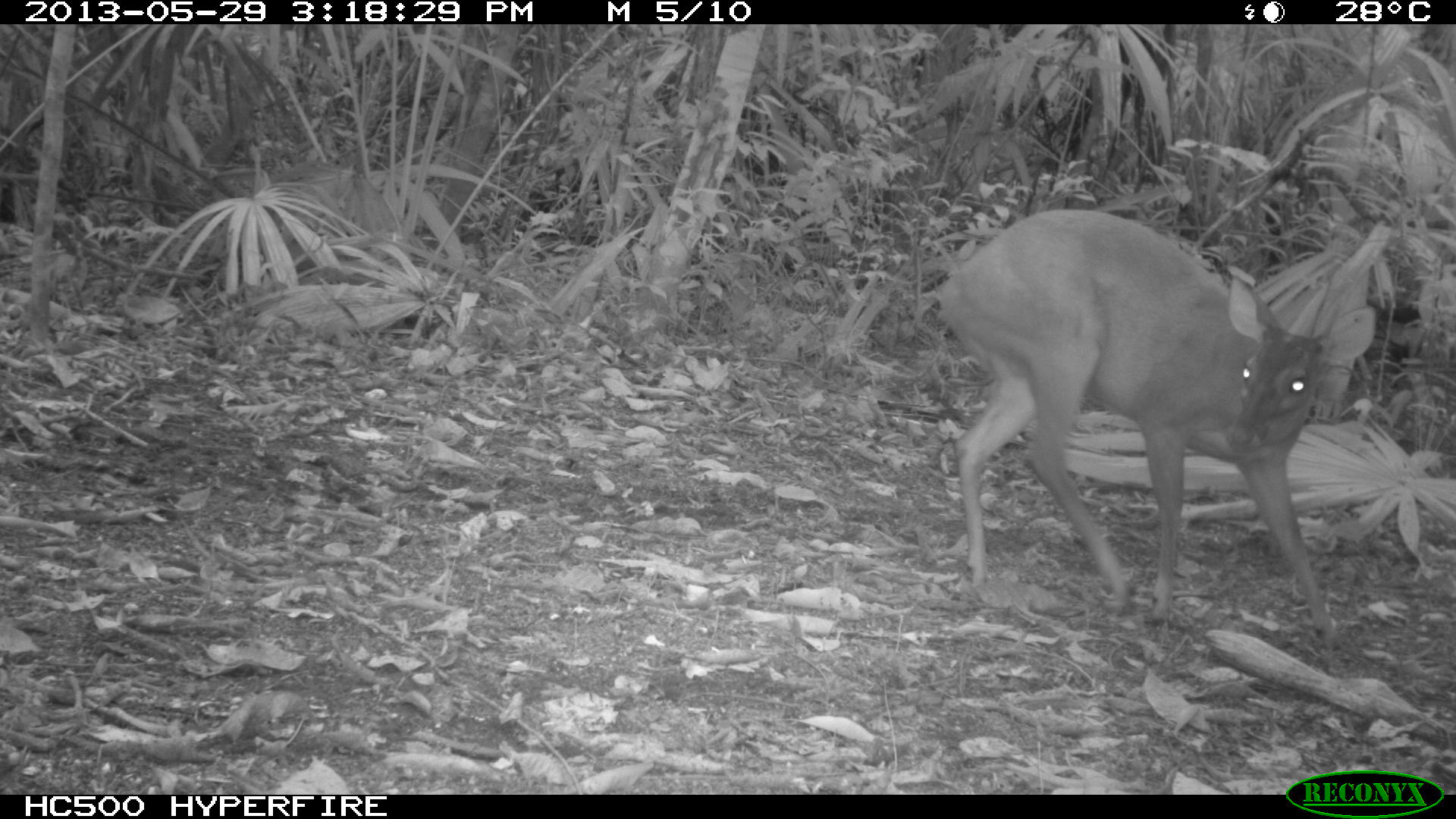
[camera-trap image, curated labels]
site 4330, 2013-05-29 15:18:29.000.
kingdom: Animalia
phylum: Chordata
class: Mammalia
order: Artiodactyla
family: Cervidae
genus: Mazama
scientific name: Mazama temama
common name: central american red brocket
Mazama temama (central american red brocket), count 1, sex female.